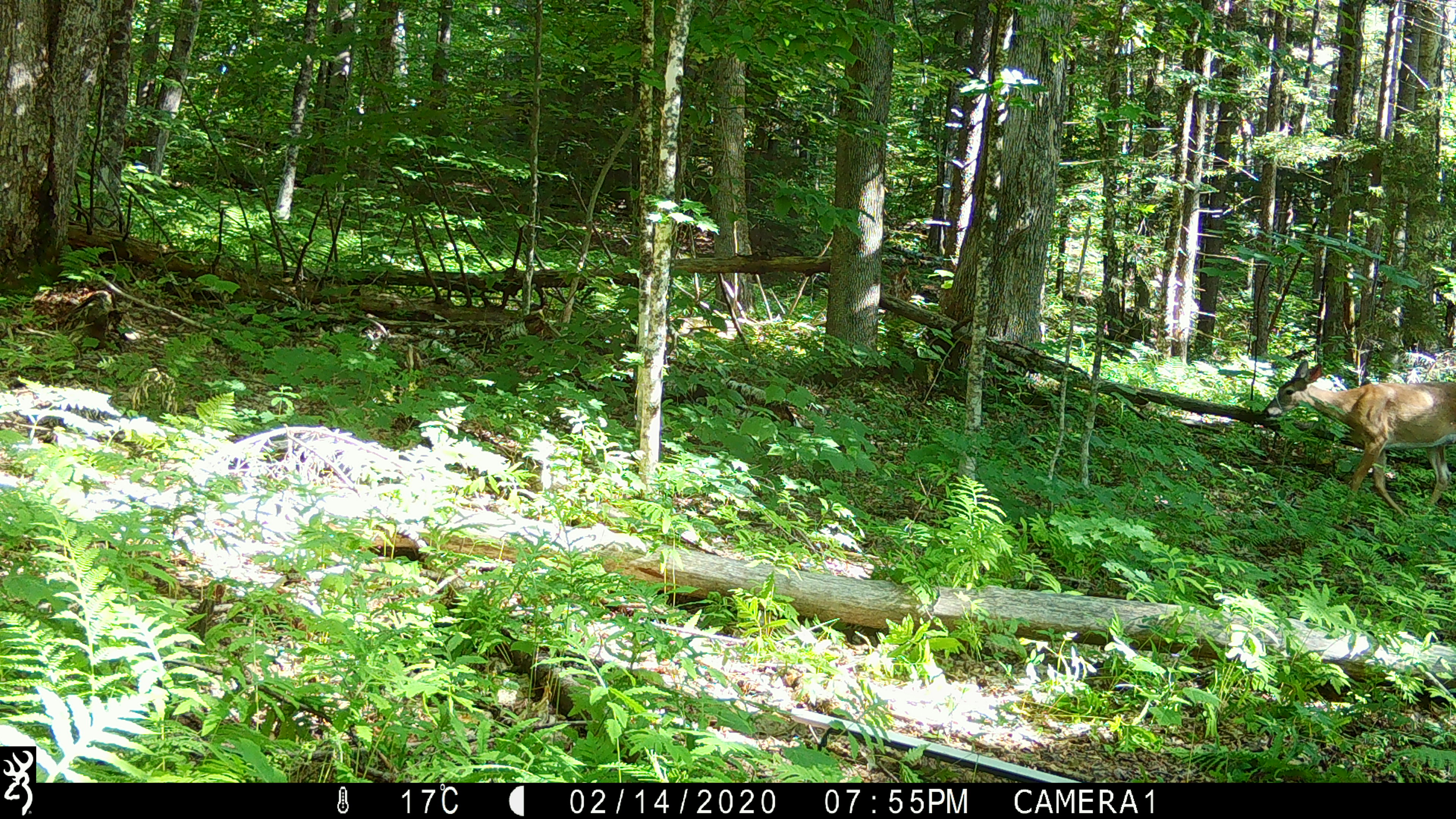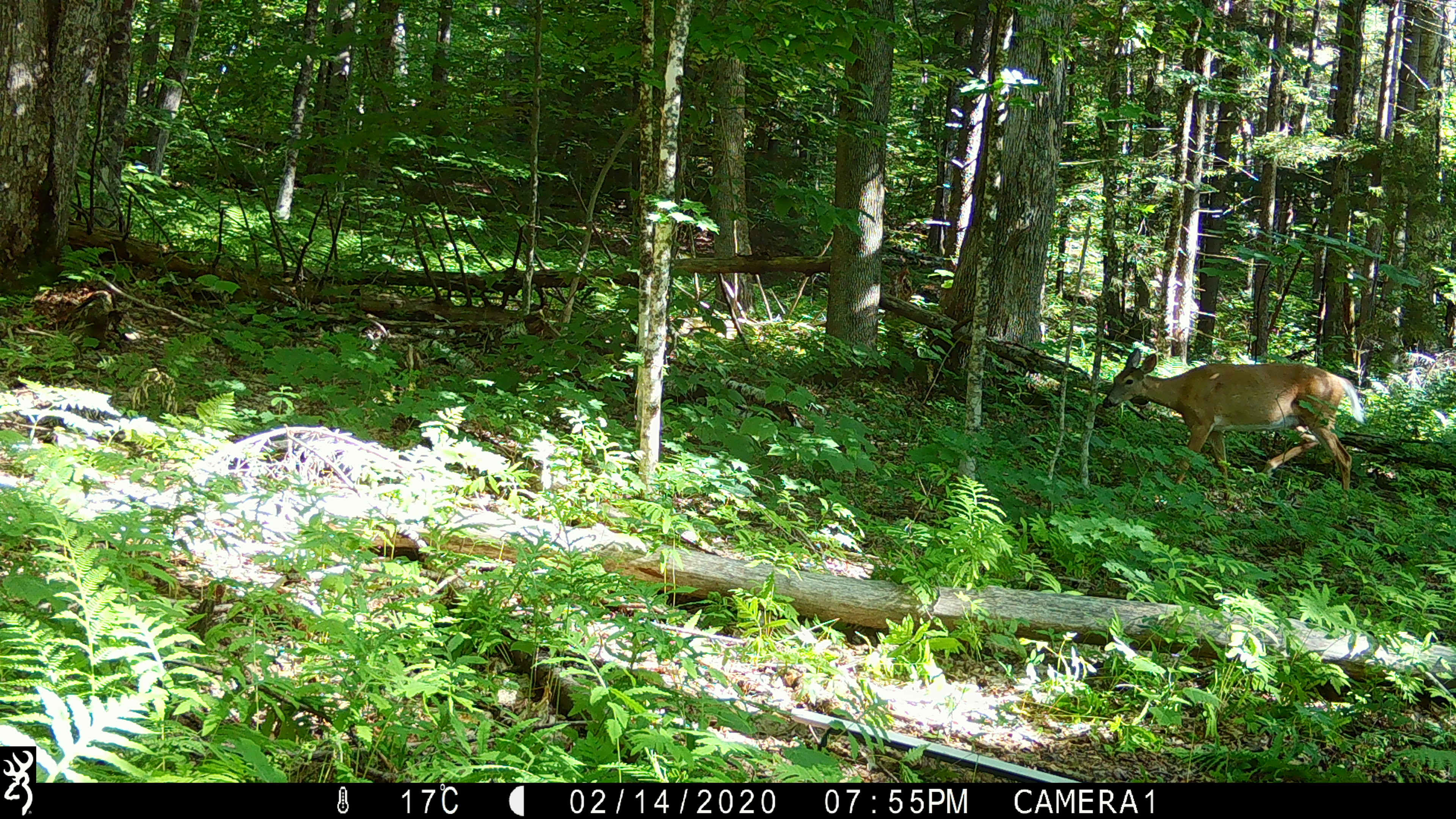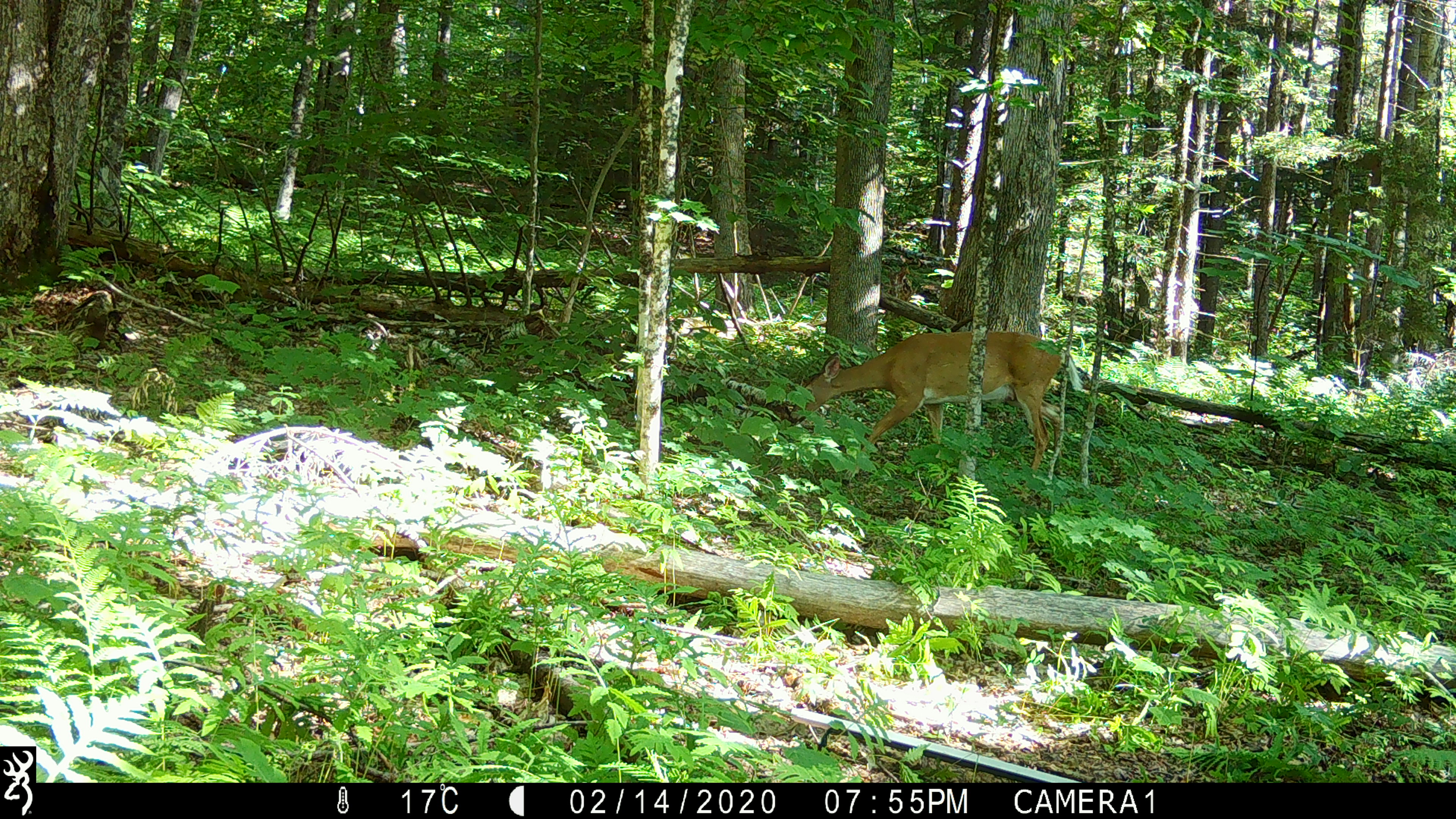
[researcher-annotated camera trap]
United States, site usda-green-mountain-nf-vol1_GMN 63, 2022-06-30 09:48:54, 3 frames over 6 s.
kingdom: Animalia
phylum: Chordata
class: Mammalia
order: Artiodactyla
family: Cervidae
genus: Odocoileus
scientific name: Odocoileus virginianus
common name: white-tailed deer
White-tailed deer (Odocoileus virginianus).